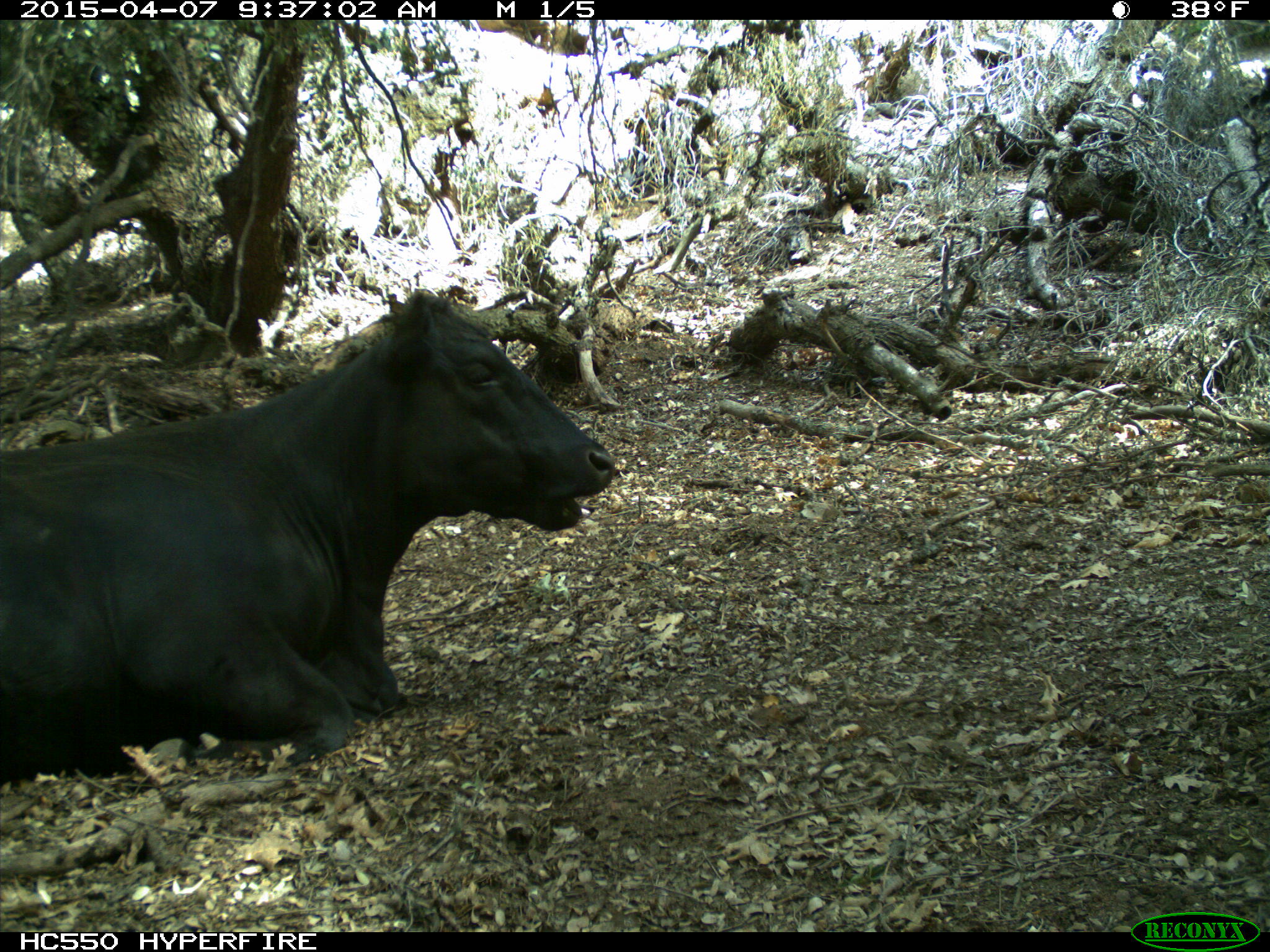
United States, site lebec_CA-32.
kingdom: Animalia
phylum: Chordata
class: Mammalia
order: Artiodactyla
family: Bovidae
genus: Bos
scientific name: Bos taurus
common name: domestic cow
Bos taurus (domestic cow).